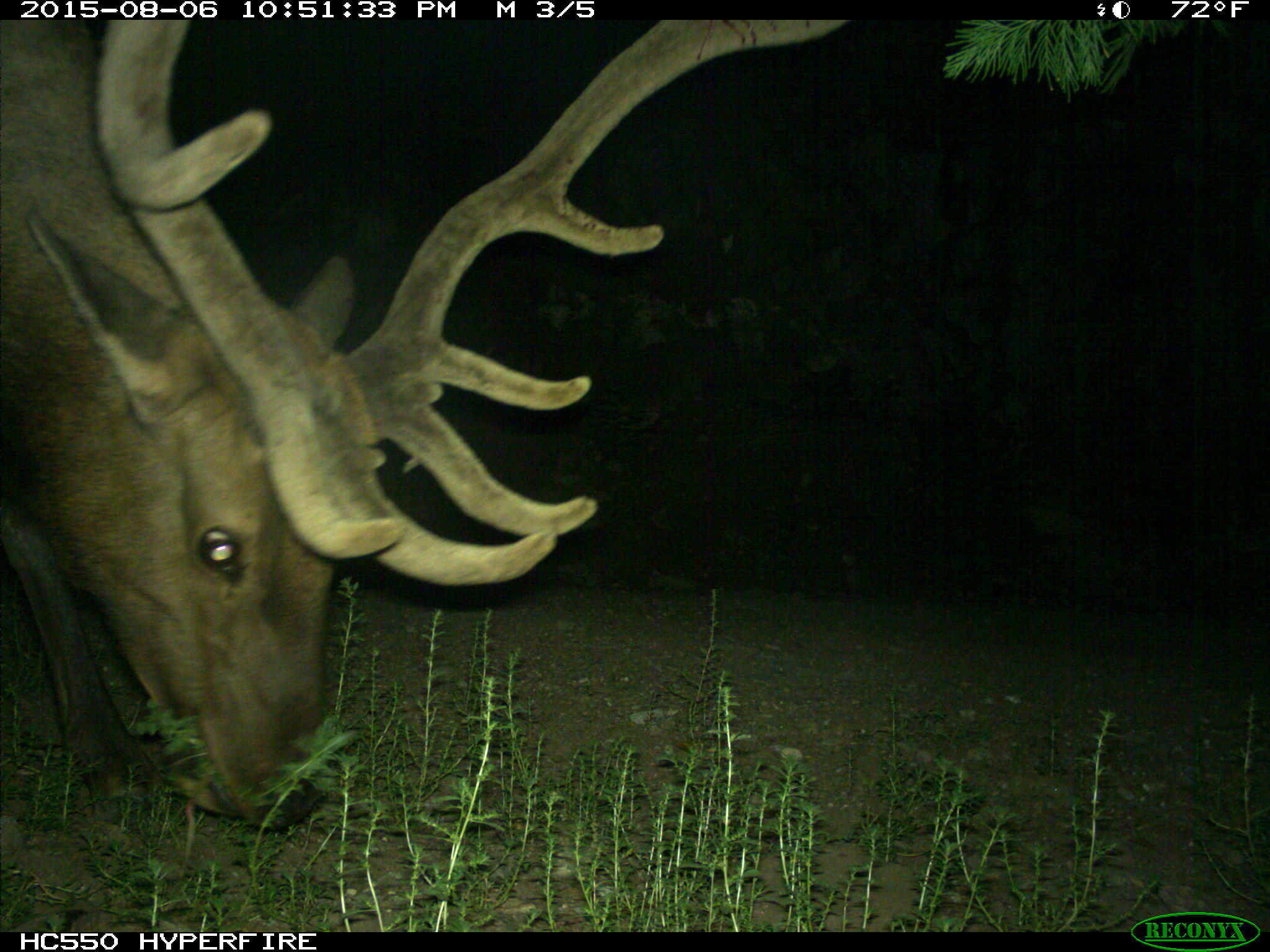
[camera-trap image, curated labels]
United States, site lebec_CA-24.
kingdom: Animalia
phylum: Chordata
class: Mammalia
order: Artiodactyla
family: Cervidae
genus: Cervus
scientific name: Cervus canadensis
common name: elk